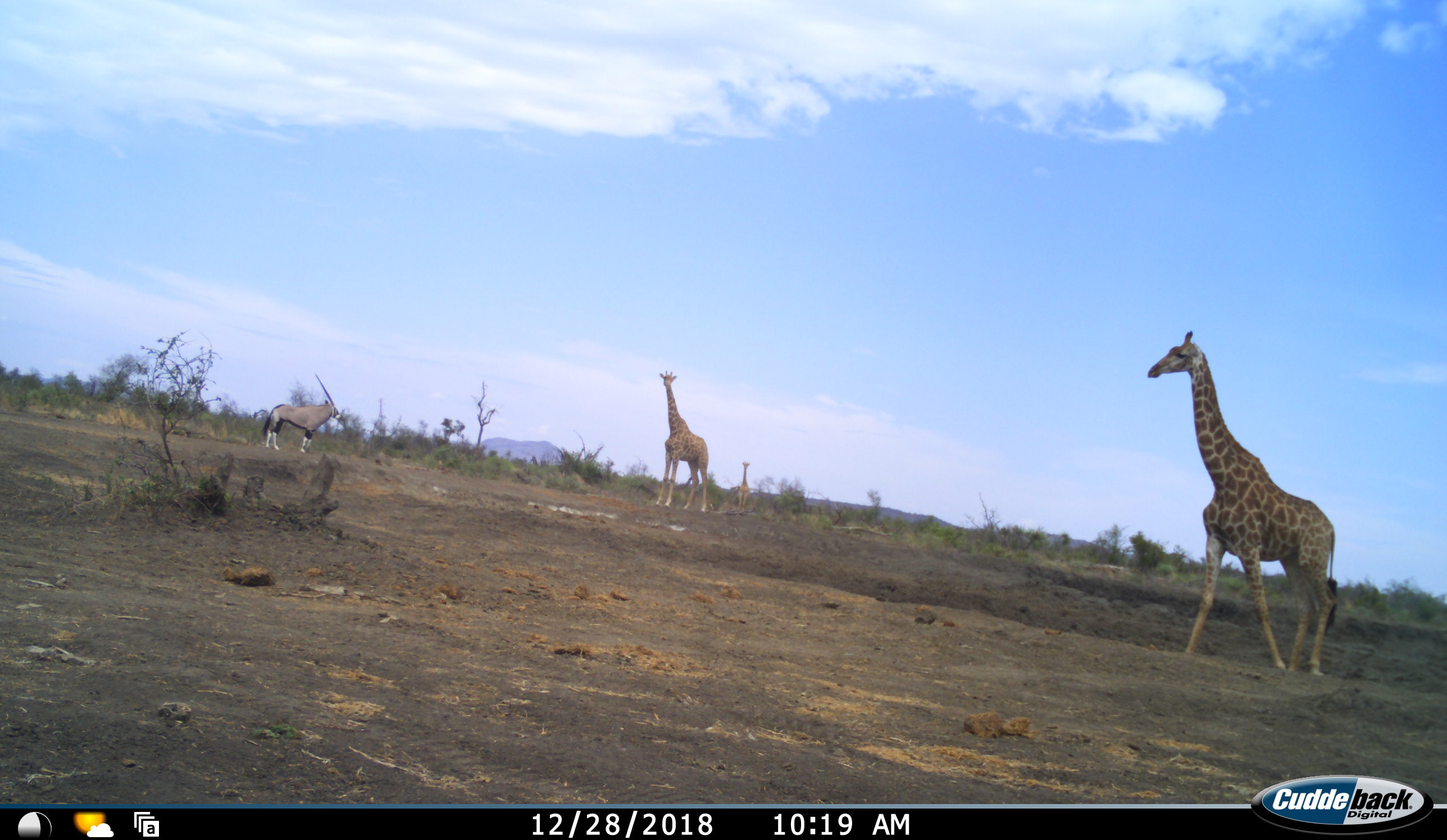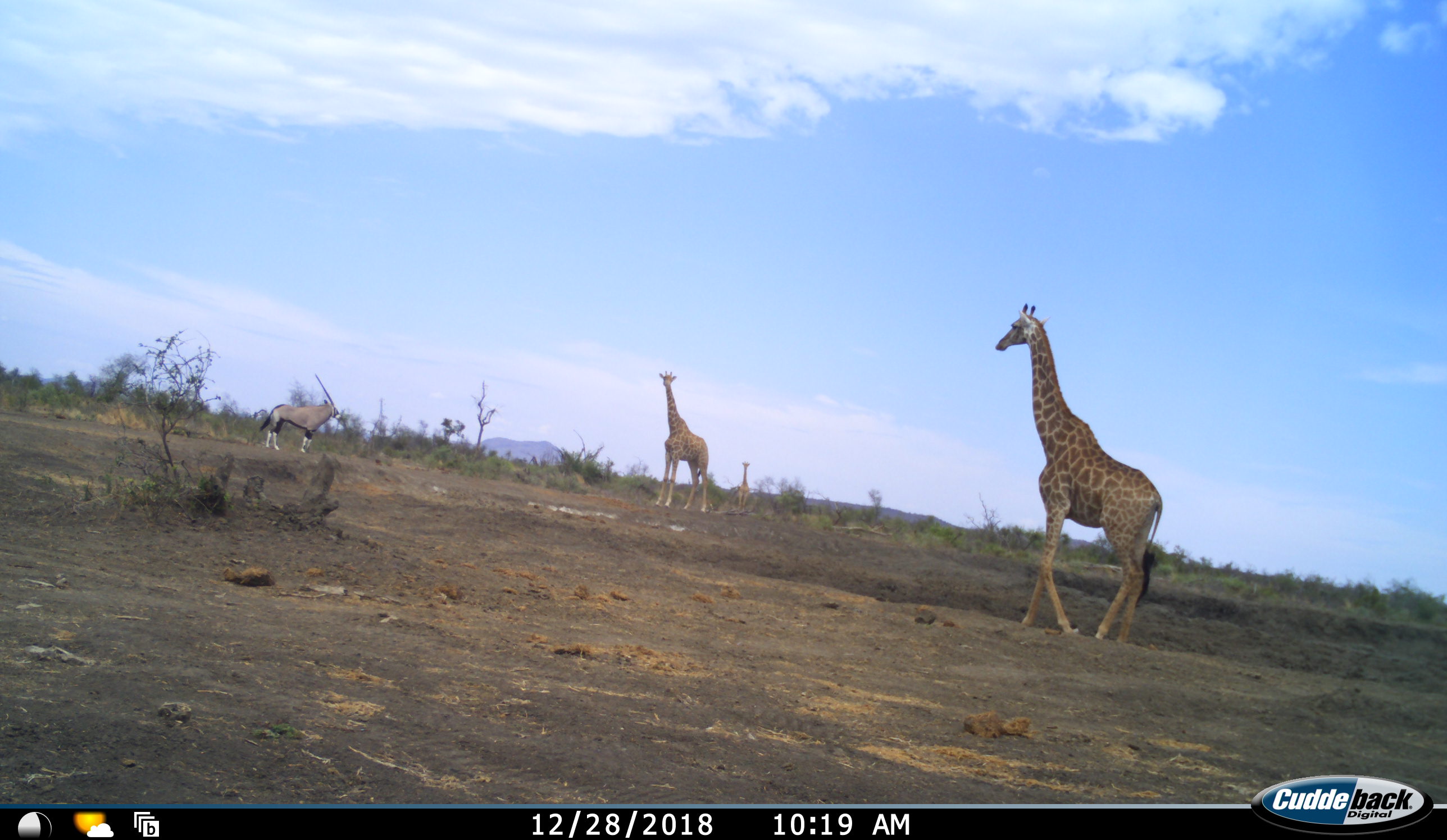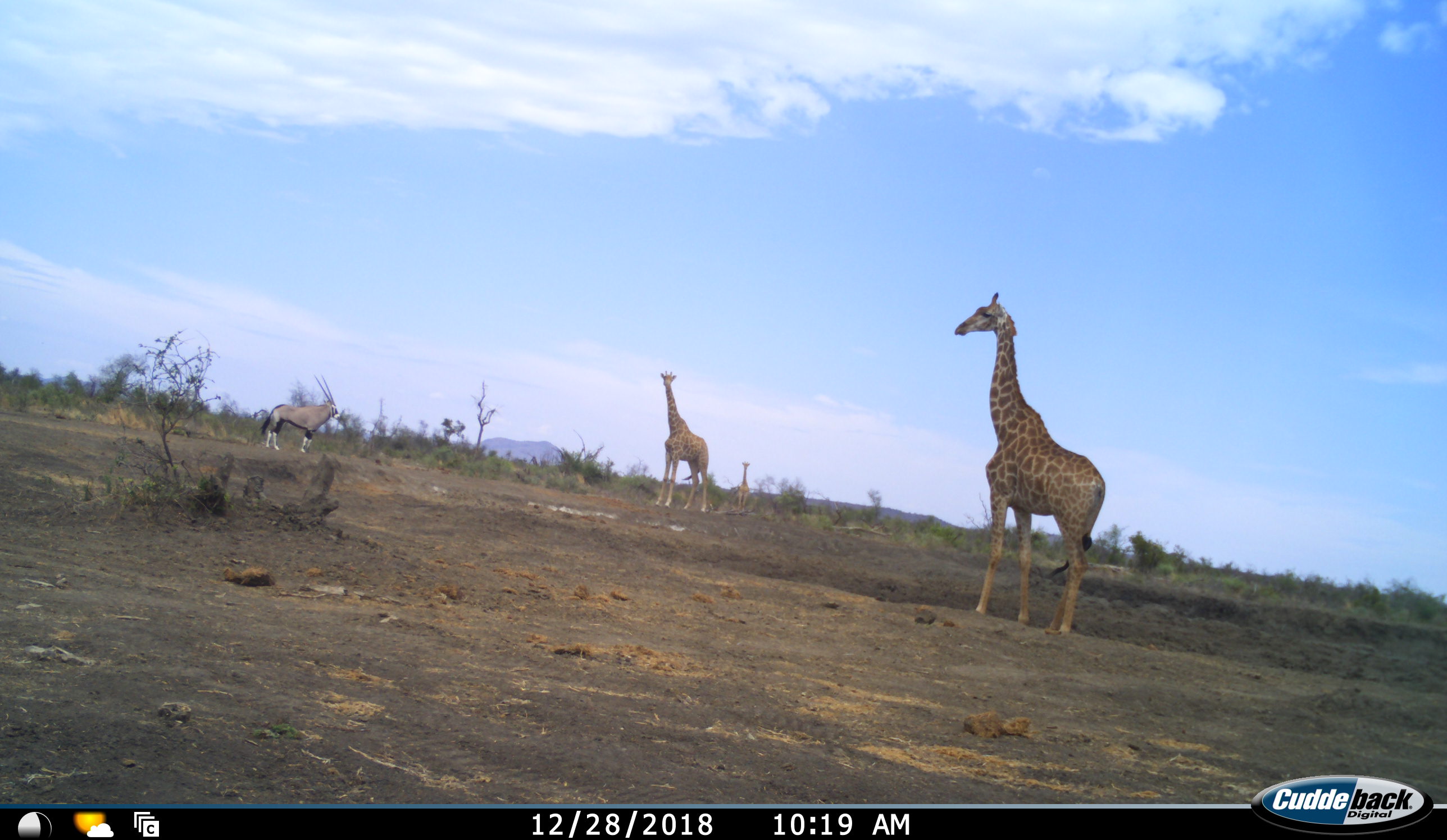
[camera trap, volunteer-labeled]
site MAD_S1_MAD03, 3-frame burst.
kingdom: Animalia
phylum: Chordata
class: Mammalia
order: Artiodactyla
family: Bovidae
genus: Oryx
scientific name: Oryx gazella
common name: gemsbok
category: oryx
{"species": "oryx (gemsbok) (Oryx gazella)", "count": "1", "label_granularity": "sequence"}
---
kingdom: Animalia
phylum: Chordata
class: Mammalia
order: Artiodactyla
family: Giraffidae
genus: Giraffa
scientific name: Giraffa camelopardalis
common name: giraffe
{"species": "giraffe (Giraffa camelopardalis)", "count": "3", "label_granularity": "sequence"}